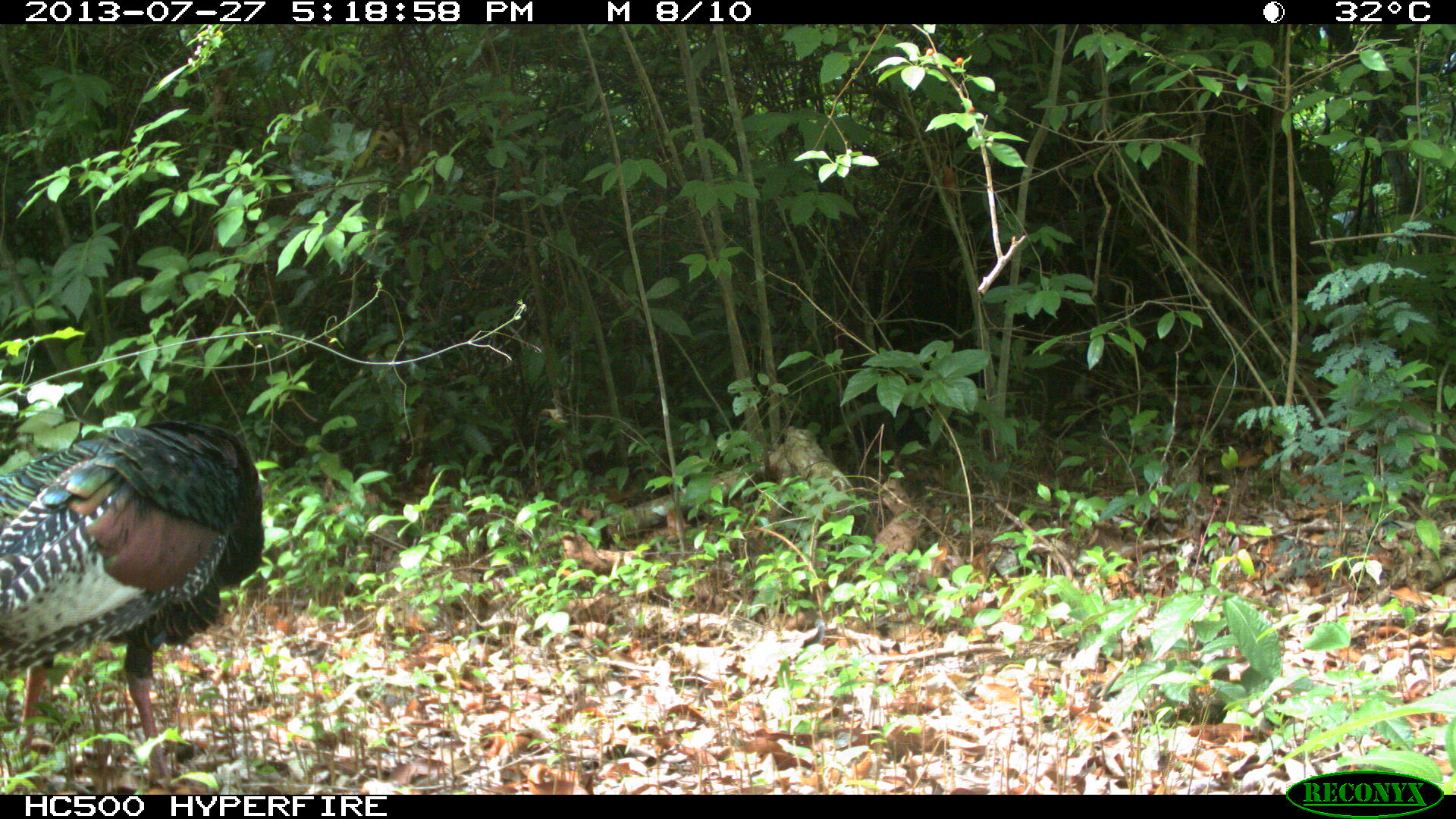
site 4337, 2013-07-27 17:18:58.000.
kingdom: Animalia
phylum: Chordata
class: Aves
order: Galliformes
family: Phasianidae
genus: Meleagris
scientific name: Meleagris ocellata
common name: ocellated turkey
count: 1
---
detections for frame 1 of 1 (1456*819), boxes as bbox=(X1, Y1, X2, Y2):
meleagris ocellata: bbox=(0, 421, 263, 790)